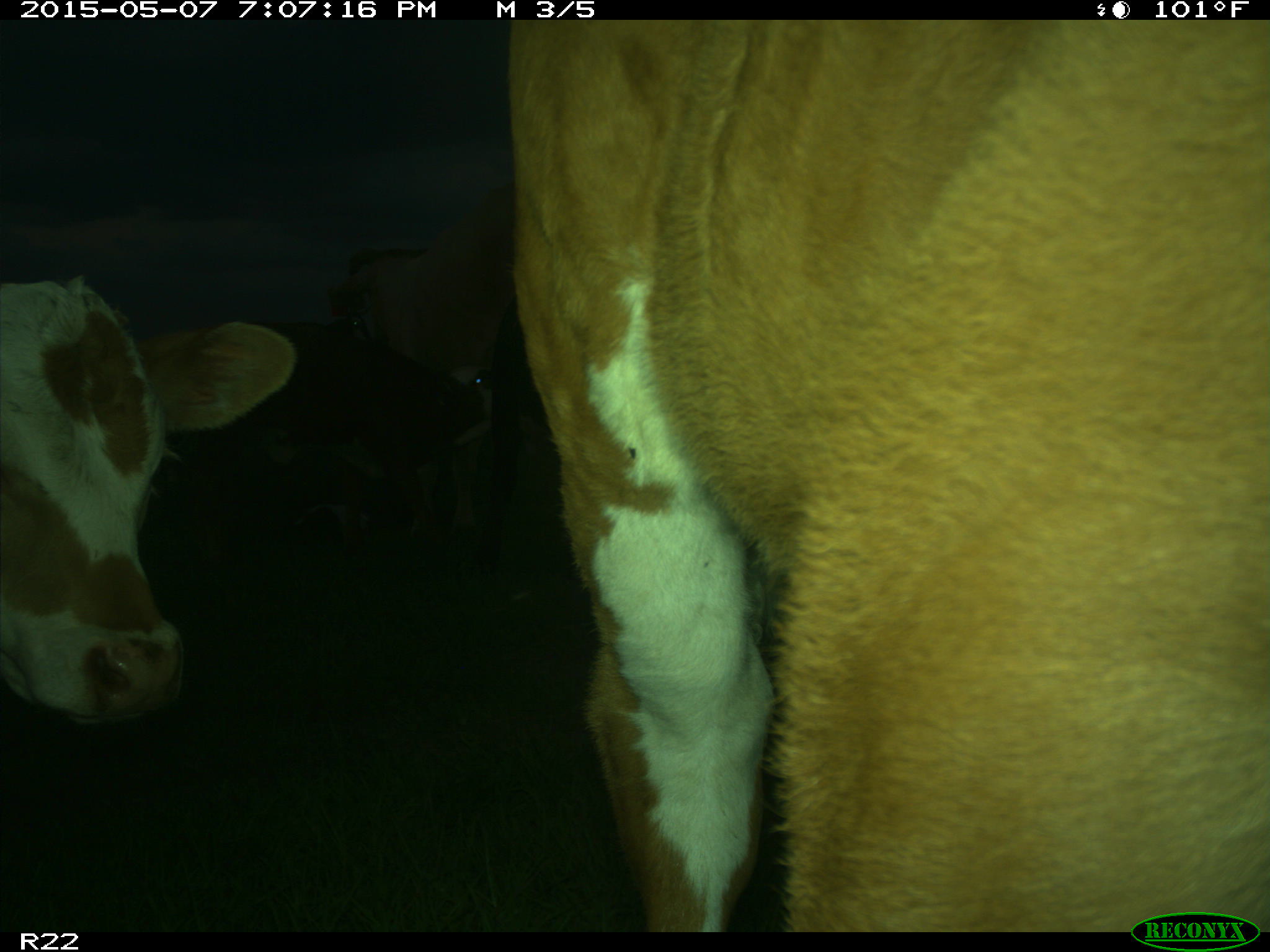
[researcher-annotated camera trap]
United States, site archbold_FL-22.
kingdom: Animalia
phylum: Chordata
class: Mammalia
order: Artiodactyla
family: Bovidae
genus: Bos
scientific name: Bos taurus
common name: domestic cow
Bos taurus (domestic cow).